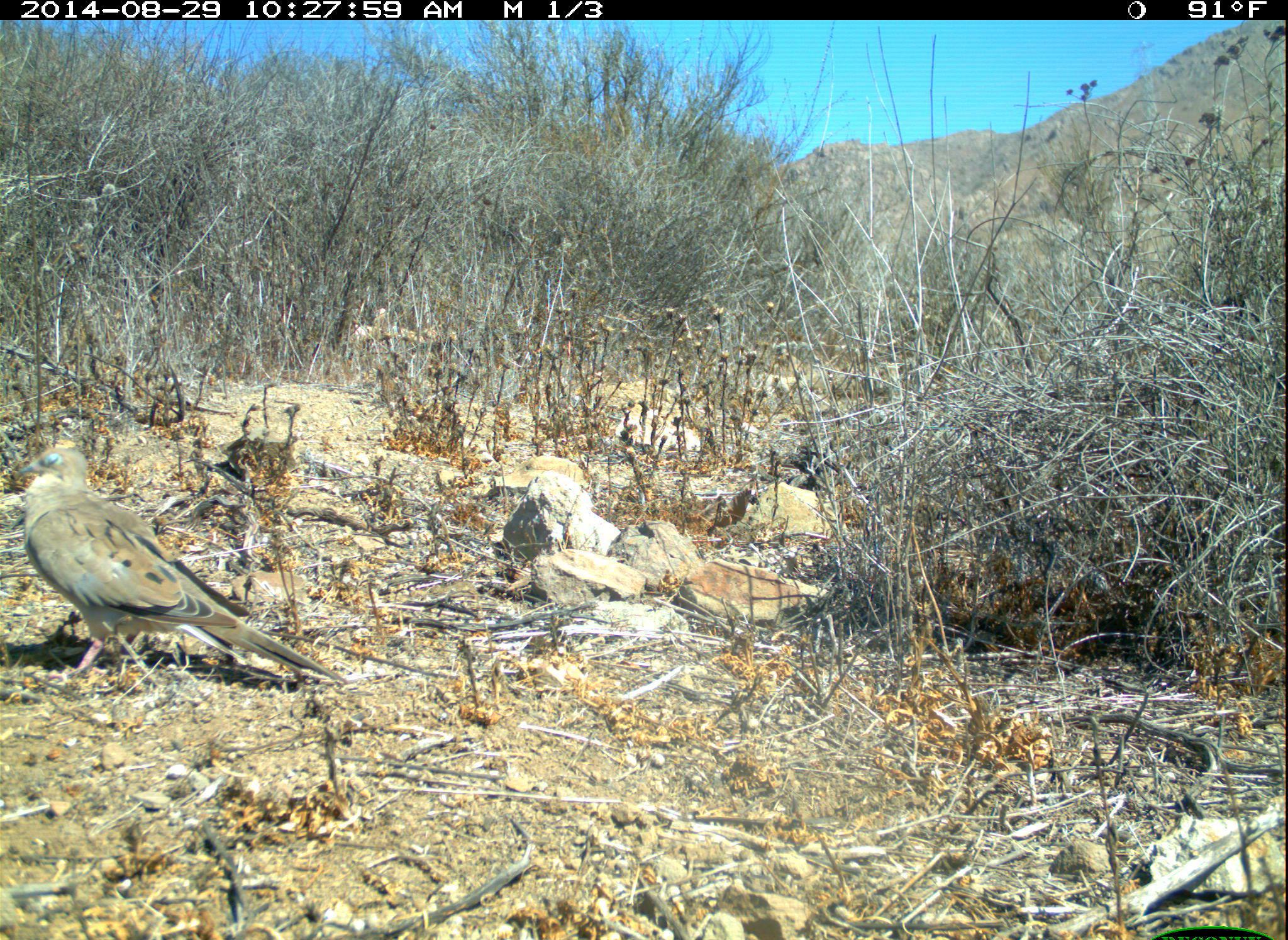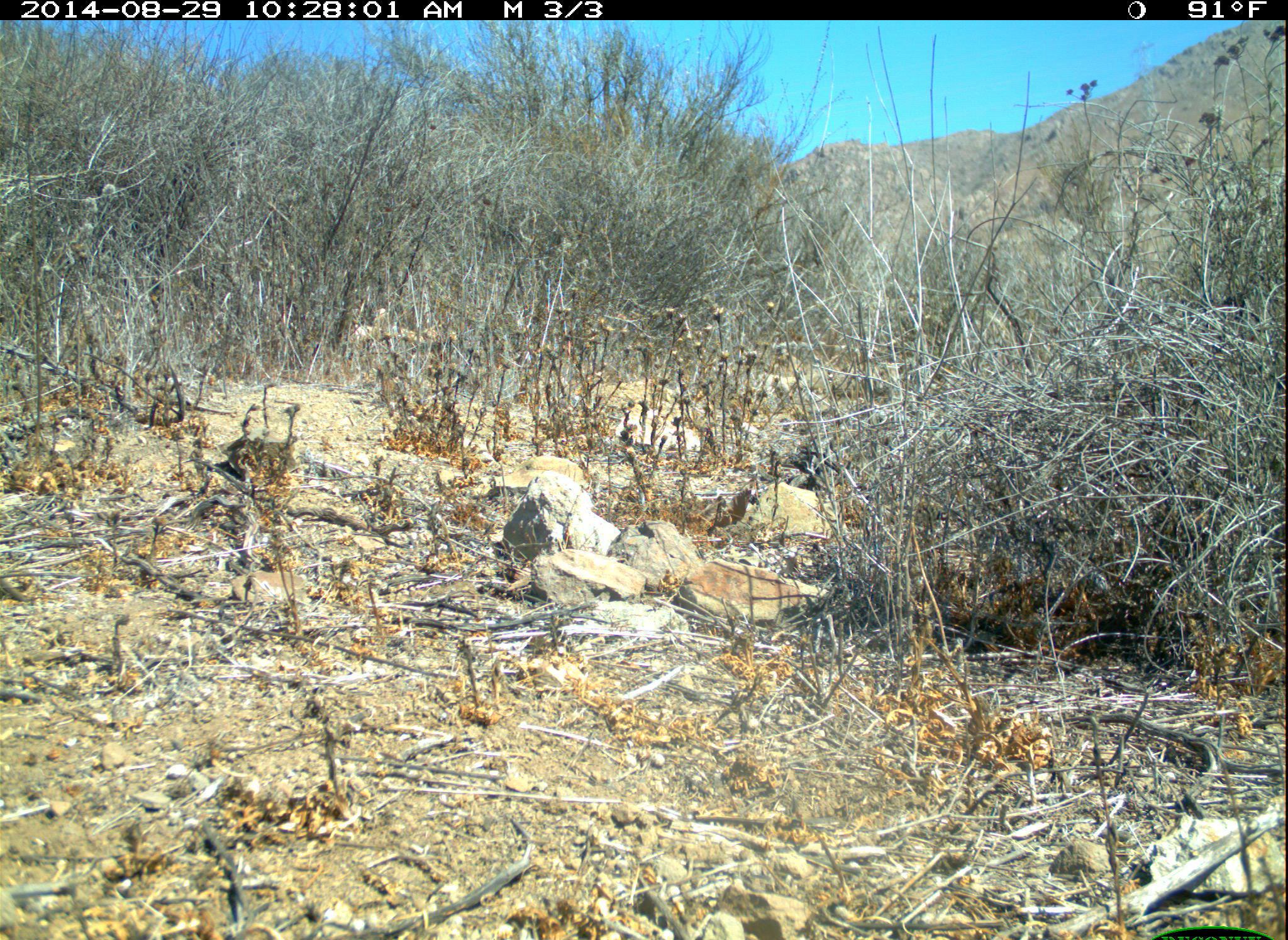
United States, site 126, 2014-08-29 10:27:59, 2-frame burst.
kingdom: Animalia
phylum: Chordata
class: Aves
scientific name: Aves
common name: bird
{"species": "bird (Aves)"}